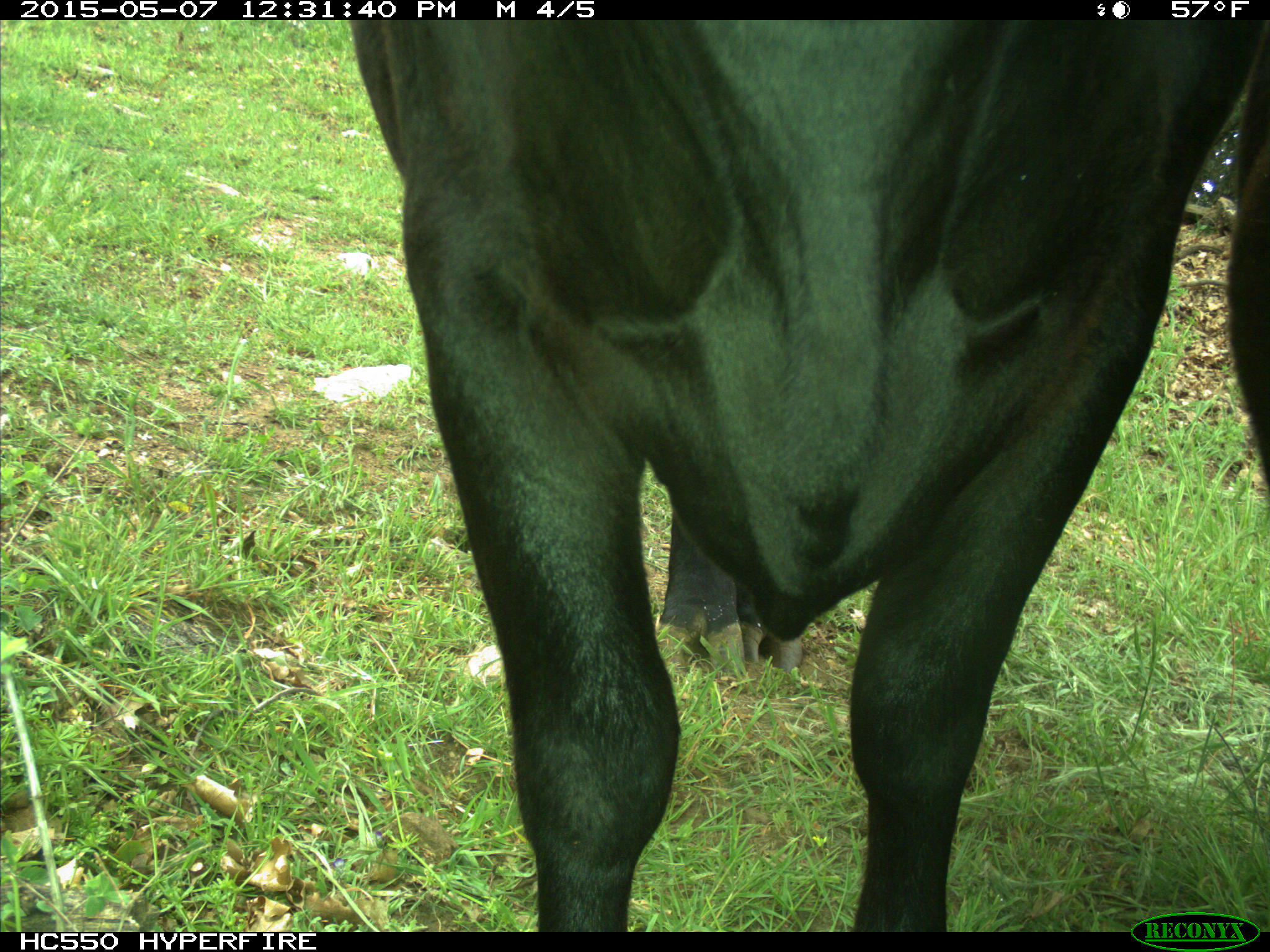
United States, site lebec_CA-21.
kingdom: Animalia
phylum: Chordata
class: Mammalia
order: Artiodactyla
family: Bovidae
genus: Bos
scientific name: Bos taurus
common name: domestic cow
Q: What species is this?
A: Bos taurus (domestic cow).